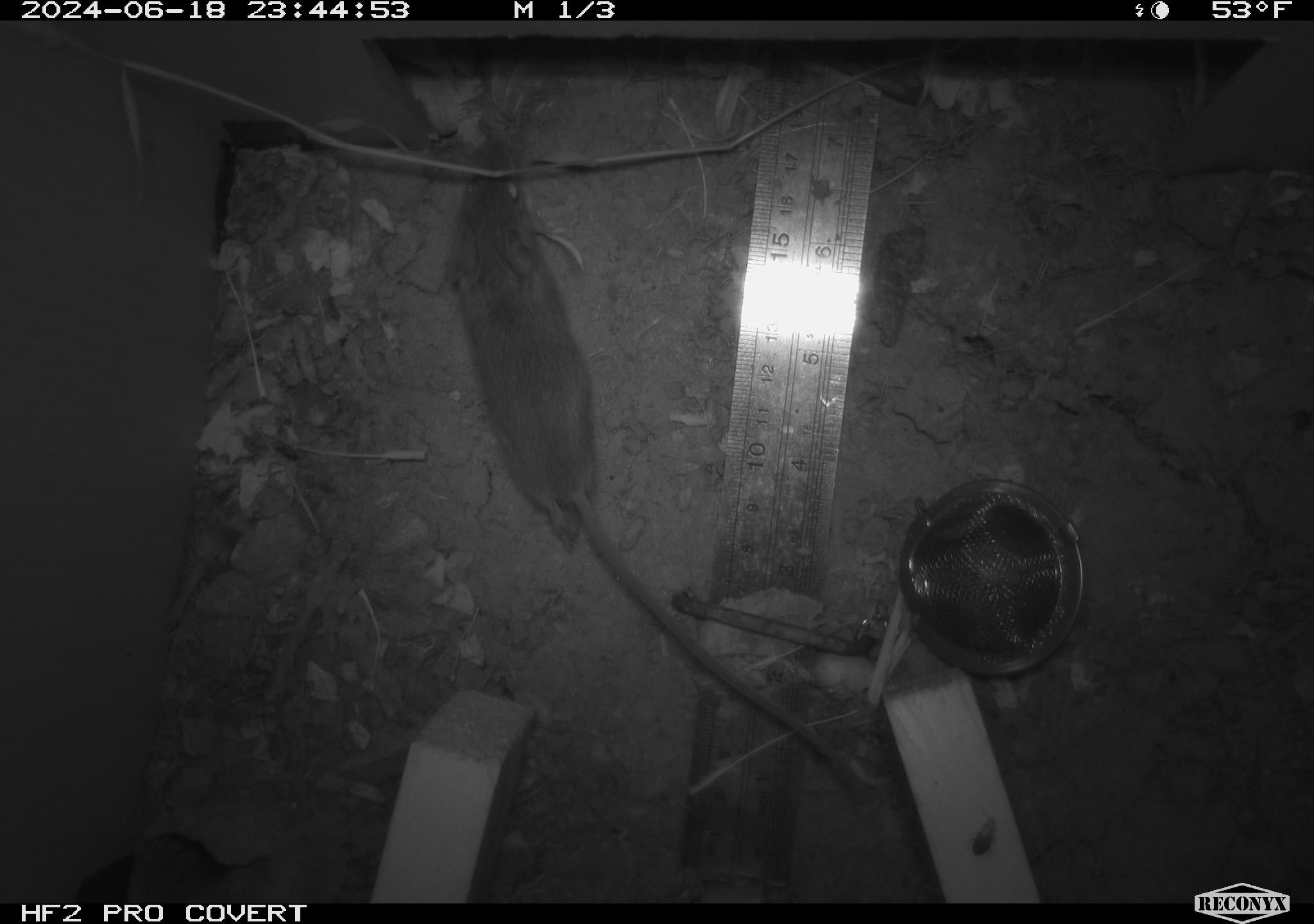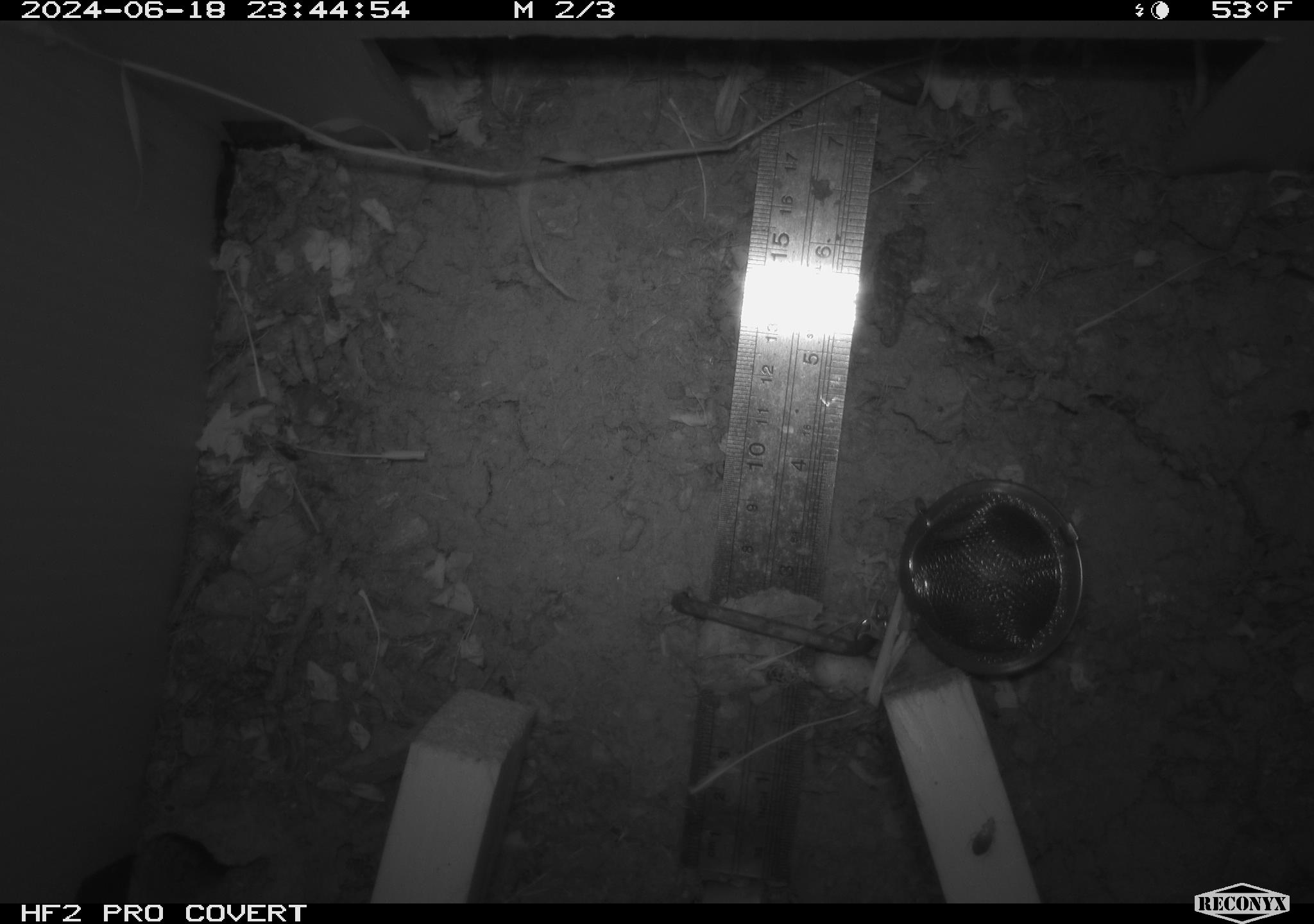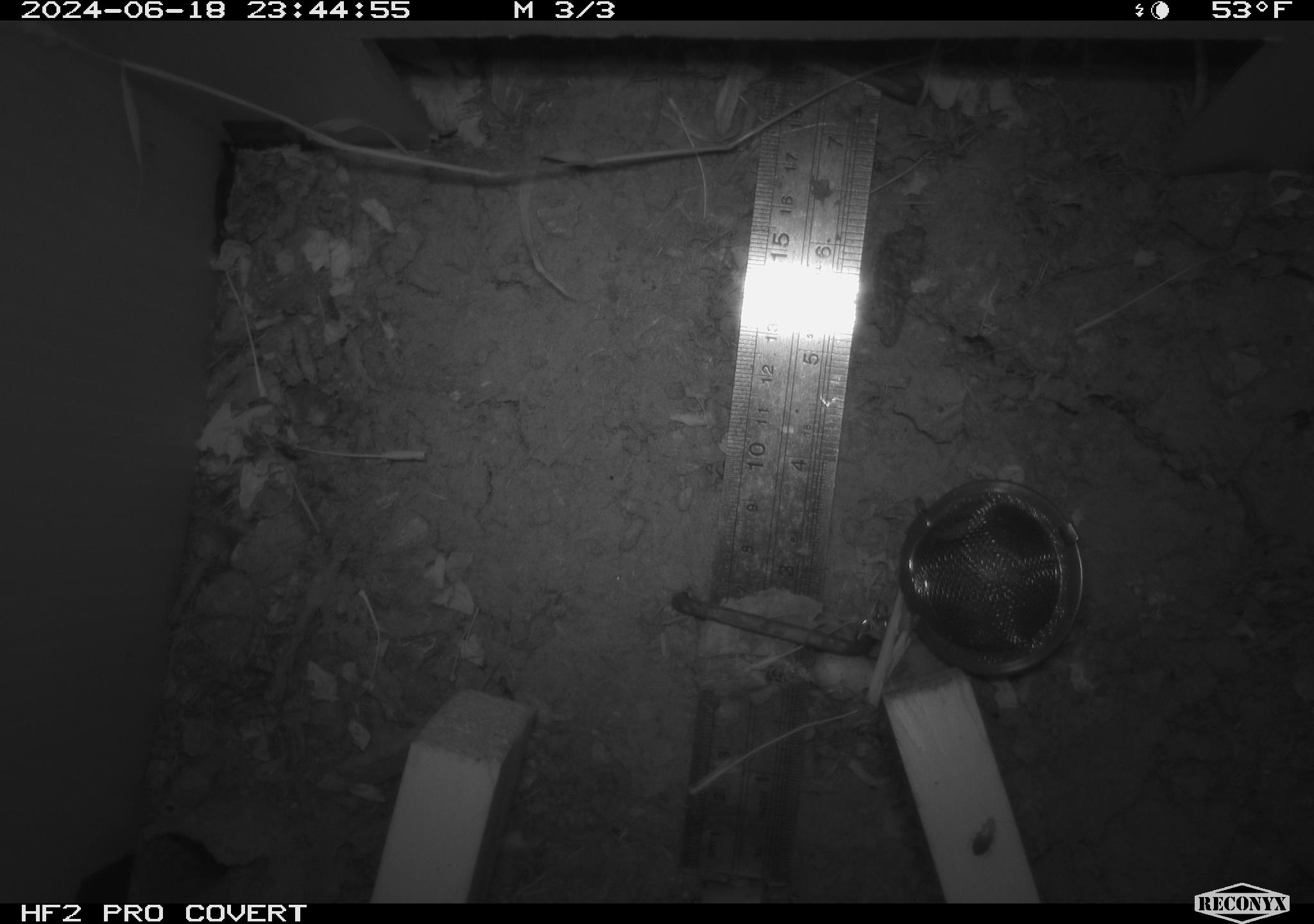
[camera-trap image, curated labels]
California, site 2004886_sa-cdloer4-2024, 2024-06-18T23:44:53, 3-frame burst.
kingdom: Animalia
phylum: Chordata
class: Mammalia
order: Rodentia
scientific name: Rodentia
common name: rodent